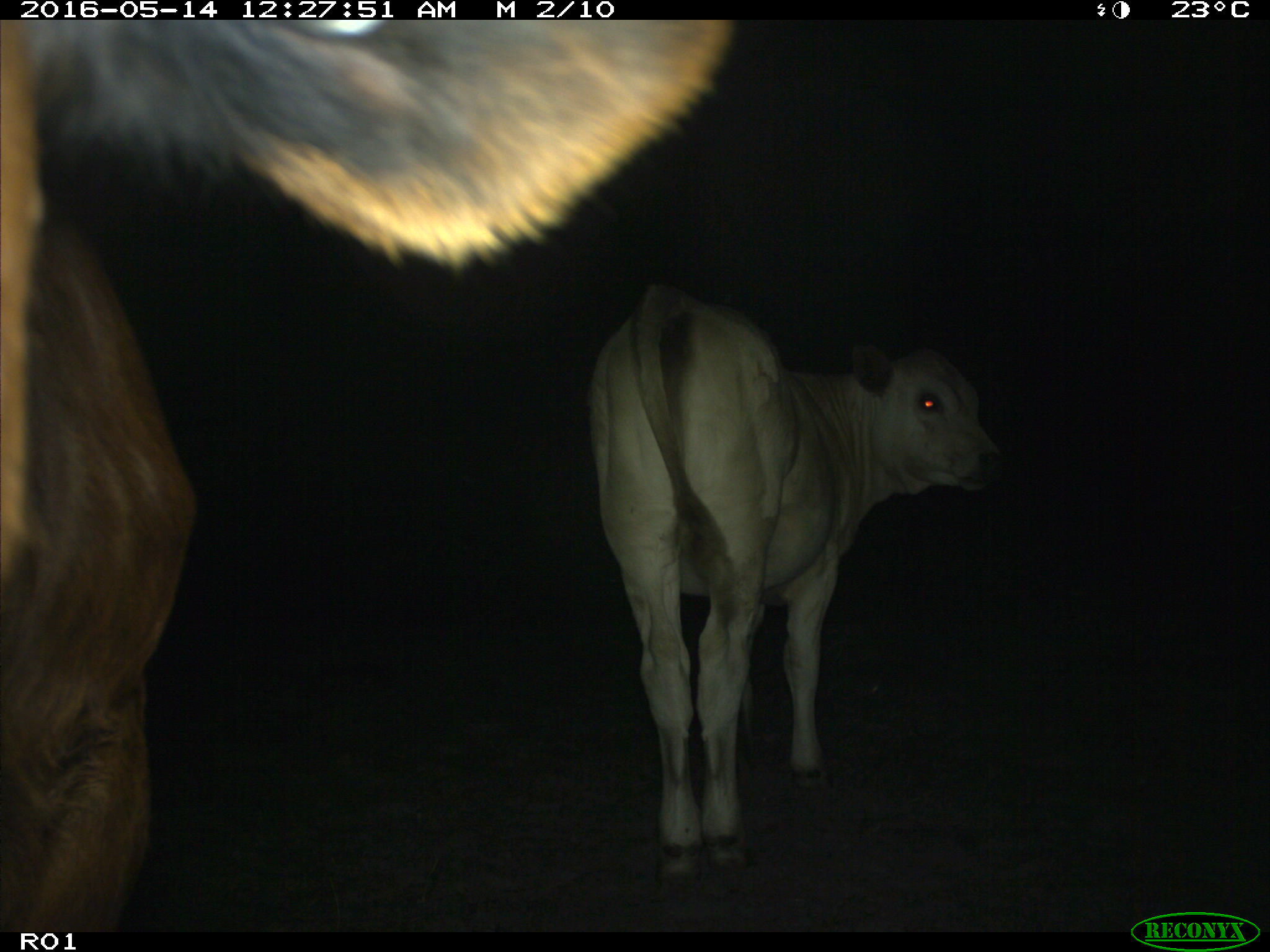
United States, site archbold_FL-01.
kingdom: Animalia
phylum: Chordata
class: Mammalia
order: Artiodactyla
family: Bovidae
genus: Bos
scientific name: Bos taurus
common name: domestic cow